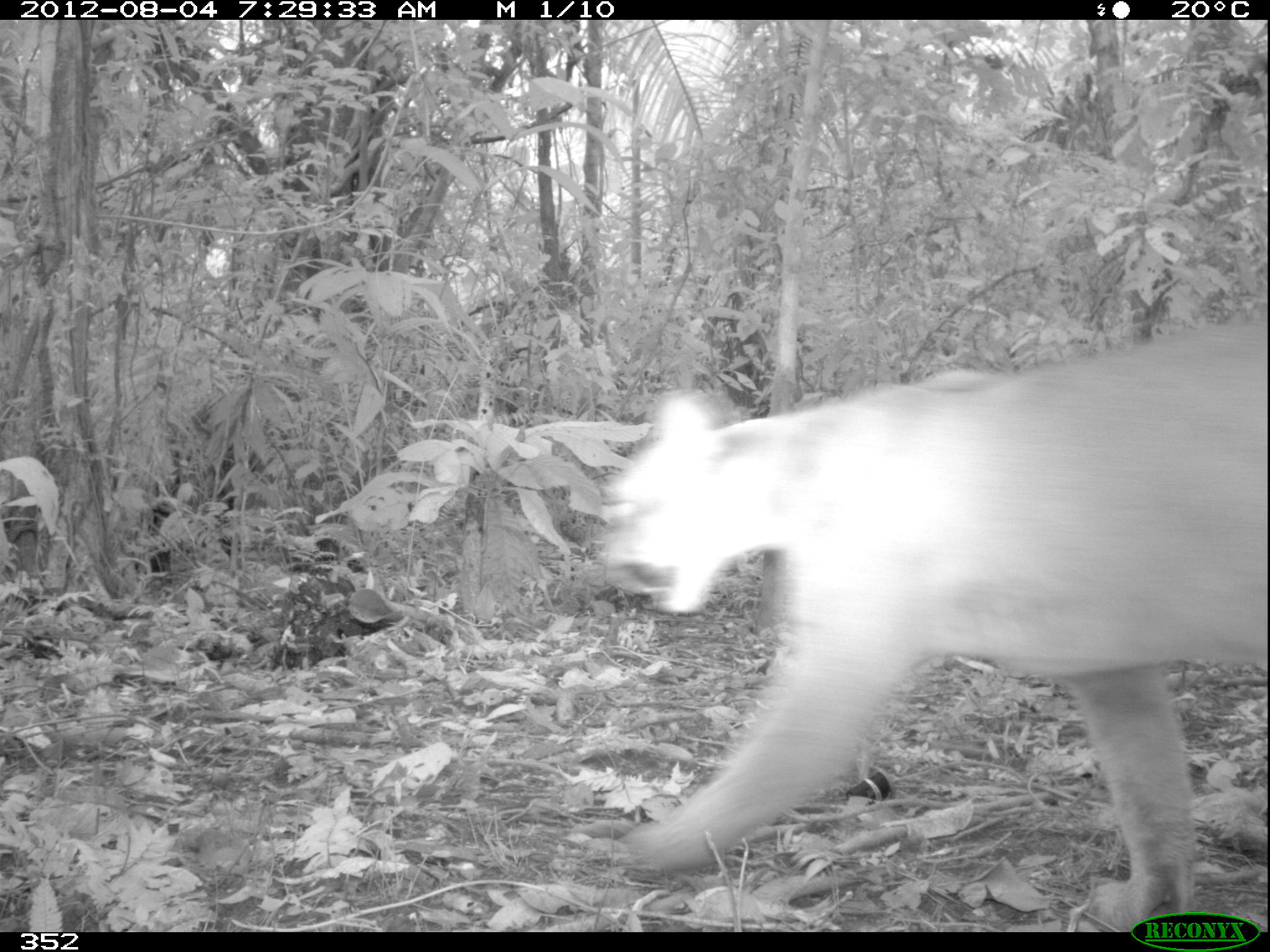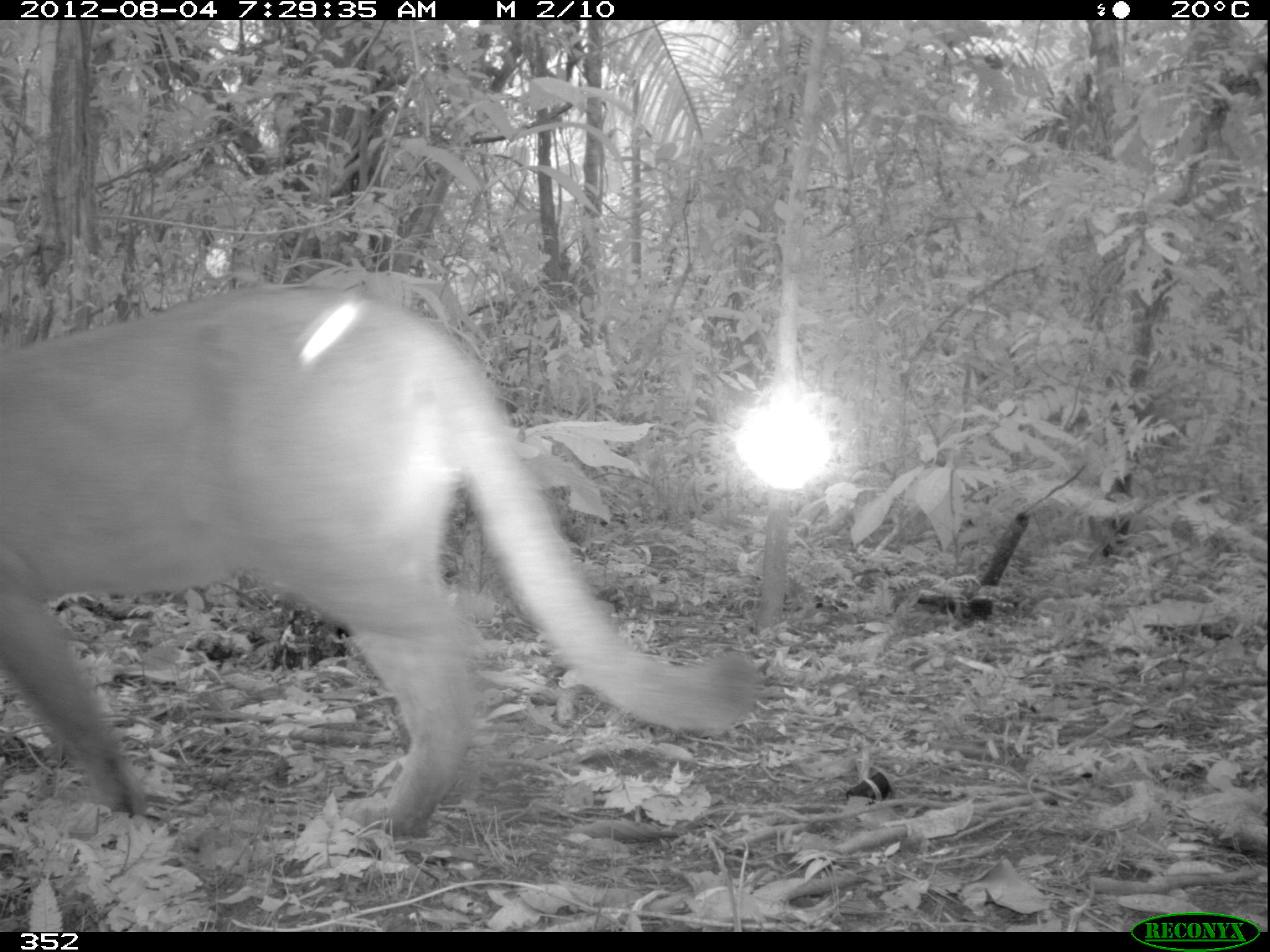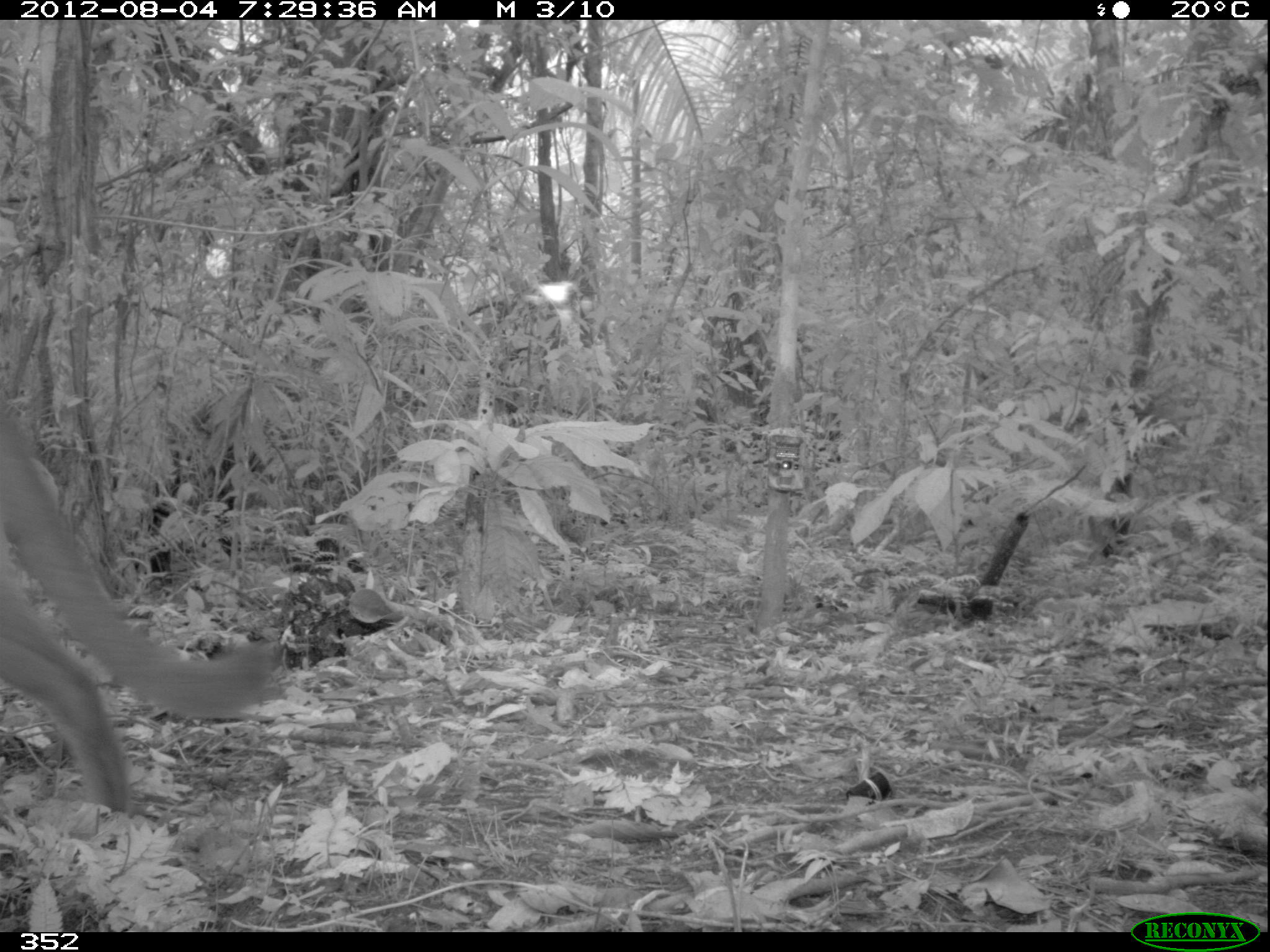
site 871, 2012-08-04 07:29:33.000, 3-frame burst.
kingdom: Animalia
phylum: Chordata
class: Mammalia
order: Carnivora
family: Felidae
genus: Puma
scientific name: Puma concolor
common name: mountain lion